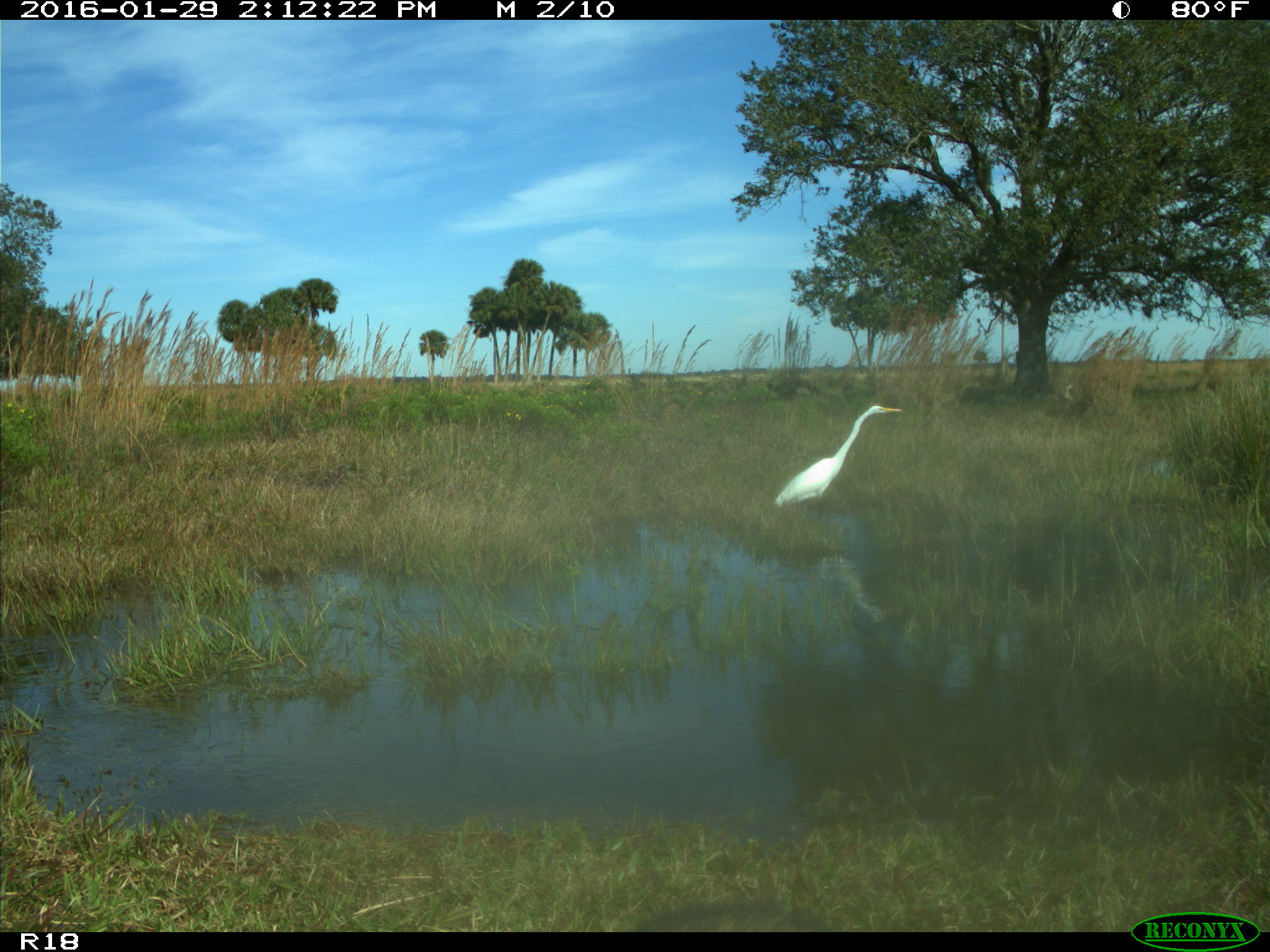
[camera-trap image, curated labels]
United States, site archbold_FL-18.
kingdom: Animalia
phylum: Chordata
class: Mammalia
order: Carnivora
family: Procyonidae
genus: Procyon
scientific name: Procyon lotor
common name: common raccoon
Procyon lotor (common raccoon).